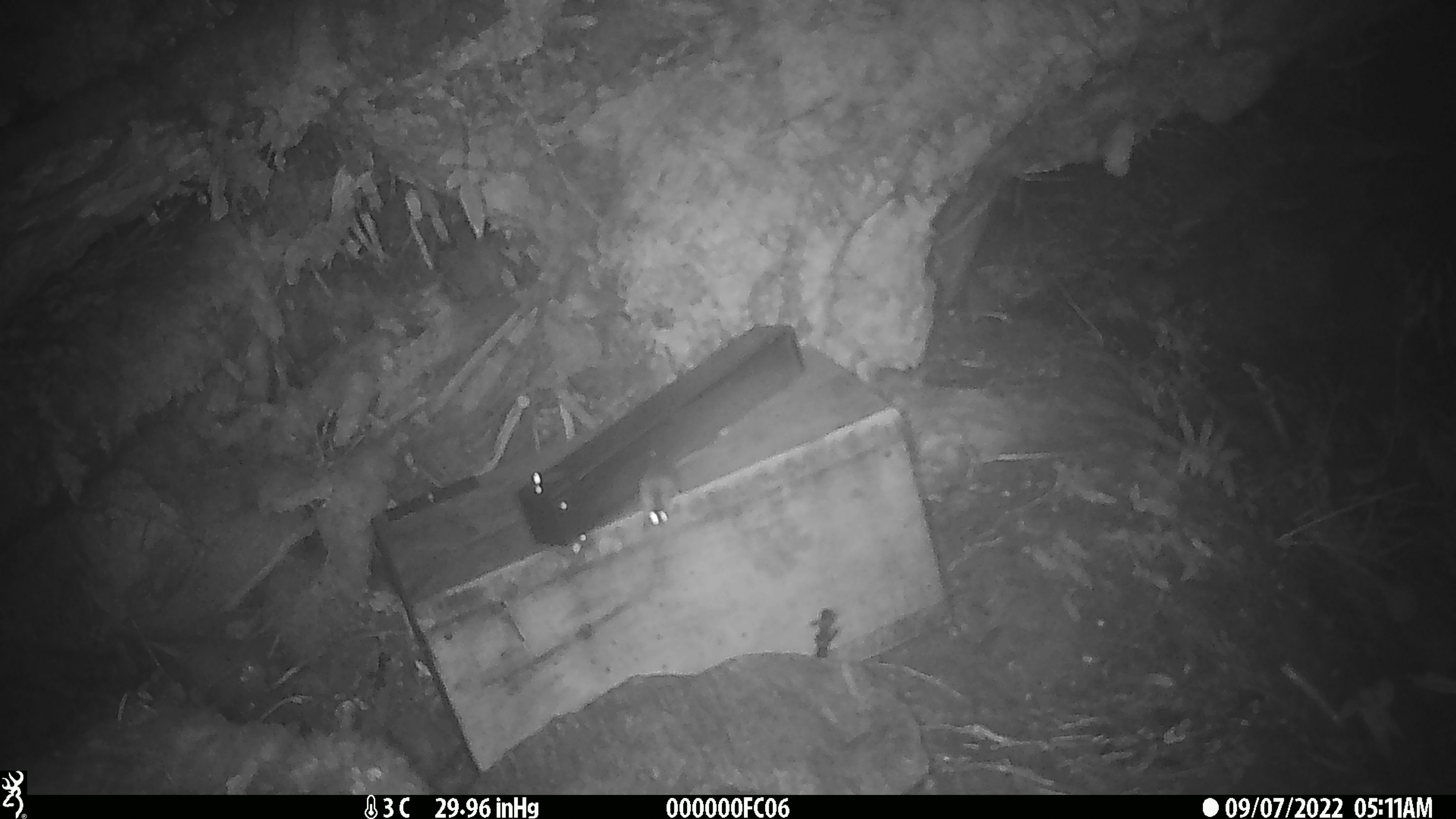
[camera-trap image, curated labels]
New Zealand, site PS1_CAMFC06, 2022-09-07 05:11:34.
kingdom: Animalia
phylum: Chordata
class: Mammalia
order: Rodentia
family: Muridae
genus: Mus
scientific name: Mus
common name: mouse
Mouse (Mus).